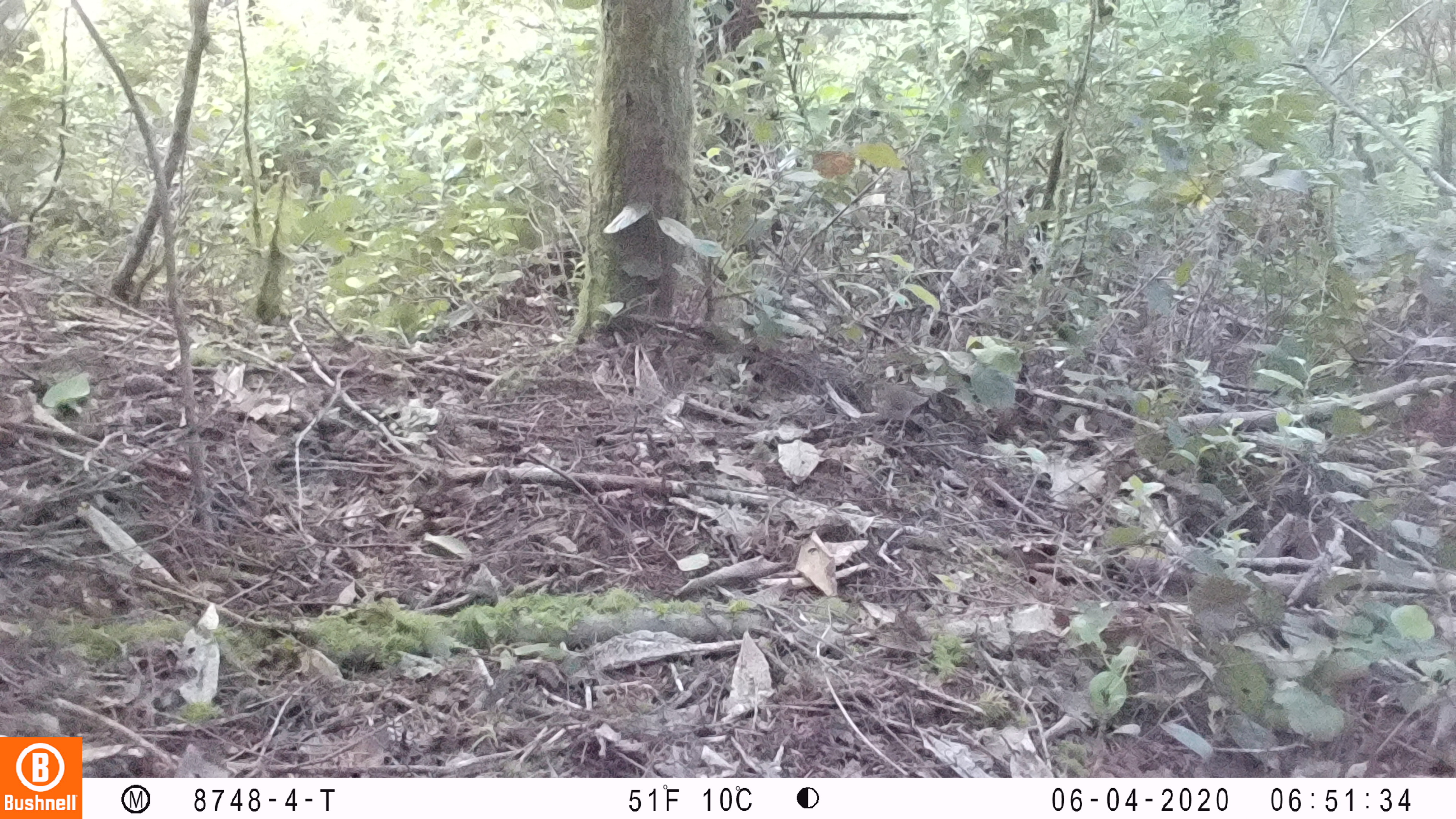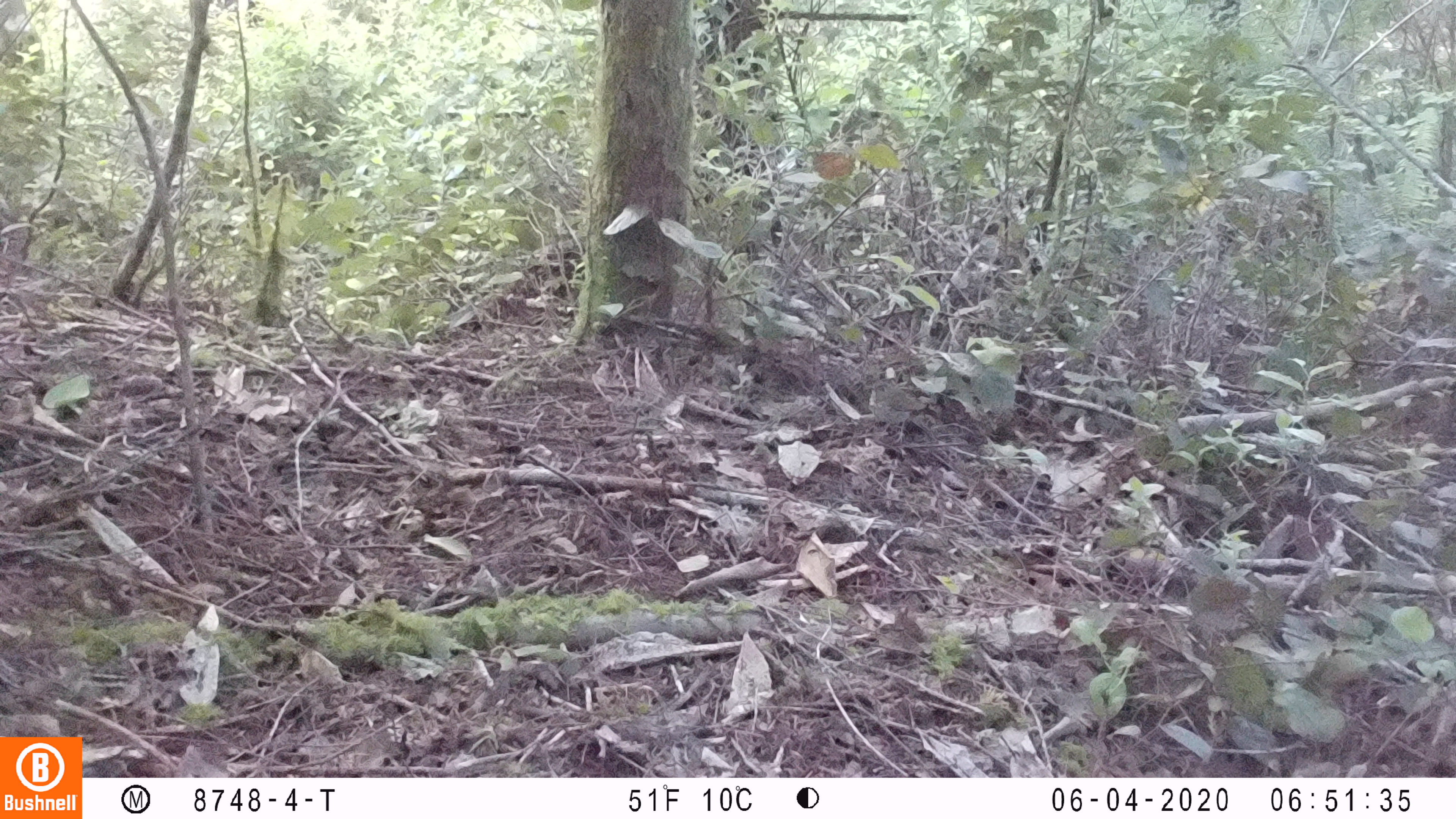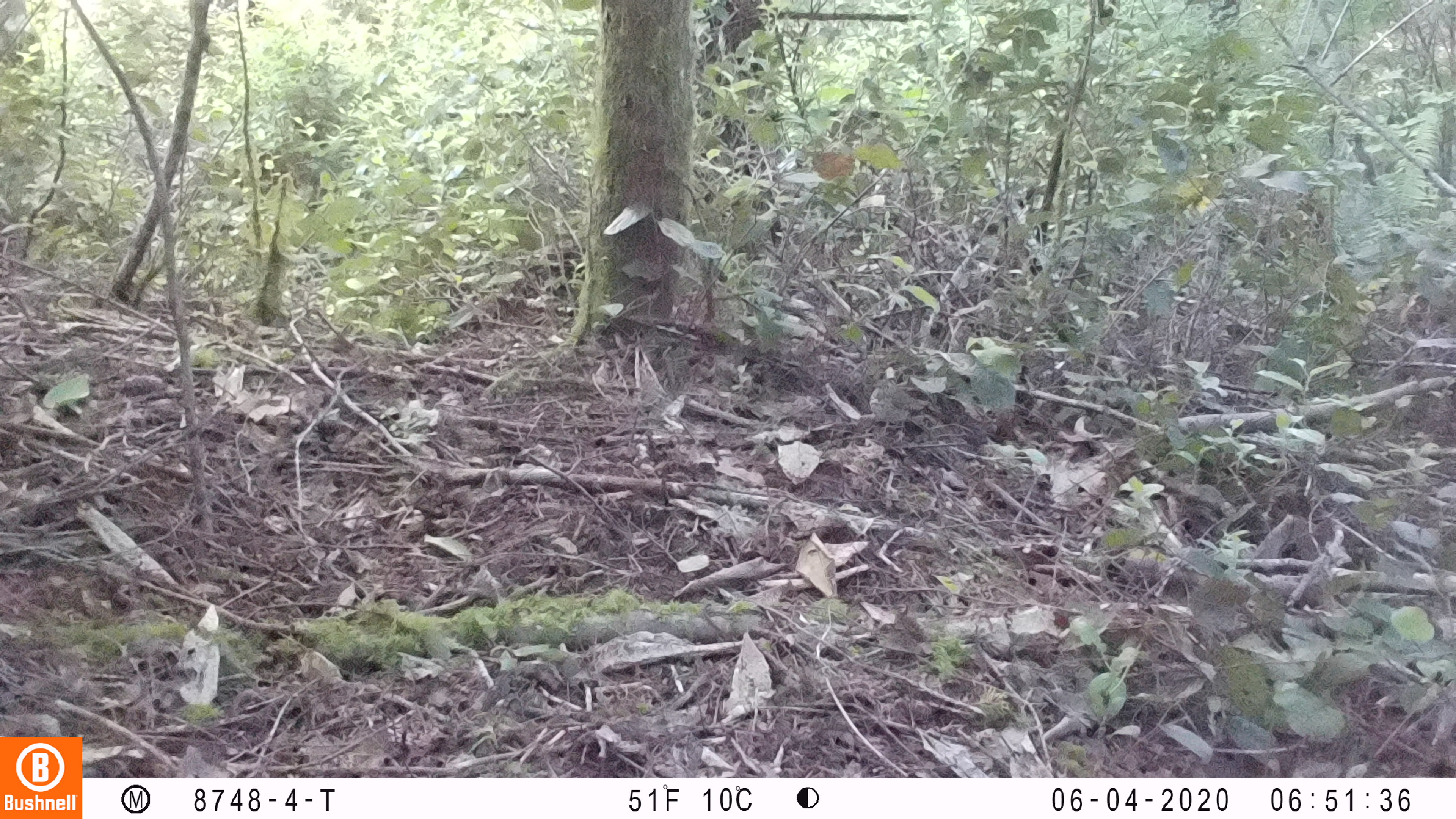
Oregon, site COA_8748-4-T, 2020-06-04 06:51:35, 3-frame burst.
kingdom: Animalia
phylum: Chordata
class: Aves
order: Passeriformes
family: Turdidae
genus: Catharus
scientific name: Catharus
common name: brown thrushes and nightingale-thrushes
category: catharus species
Catharus species (brown thrushes and nightingale-thrushes) (Catharus).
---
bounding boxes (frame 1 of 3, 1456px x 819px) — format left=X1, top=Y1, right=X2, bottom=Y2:
catharus species: left=866, top=375, right=931, bottom=440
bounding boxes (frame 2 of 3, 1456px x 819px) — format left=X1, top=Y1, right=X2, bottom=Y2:
catharus species: left=858, top=375, right=932, bottom=444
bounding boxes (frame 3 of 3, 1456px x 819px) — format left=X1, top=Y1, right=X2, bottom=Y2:
catharus species: left=867, top=373, right=929, bottom=431